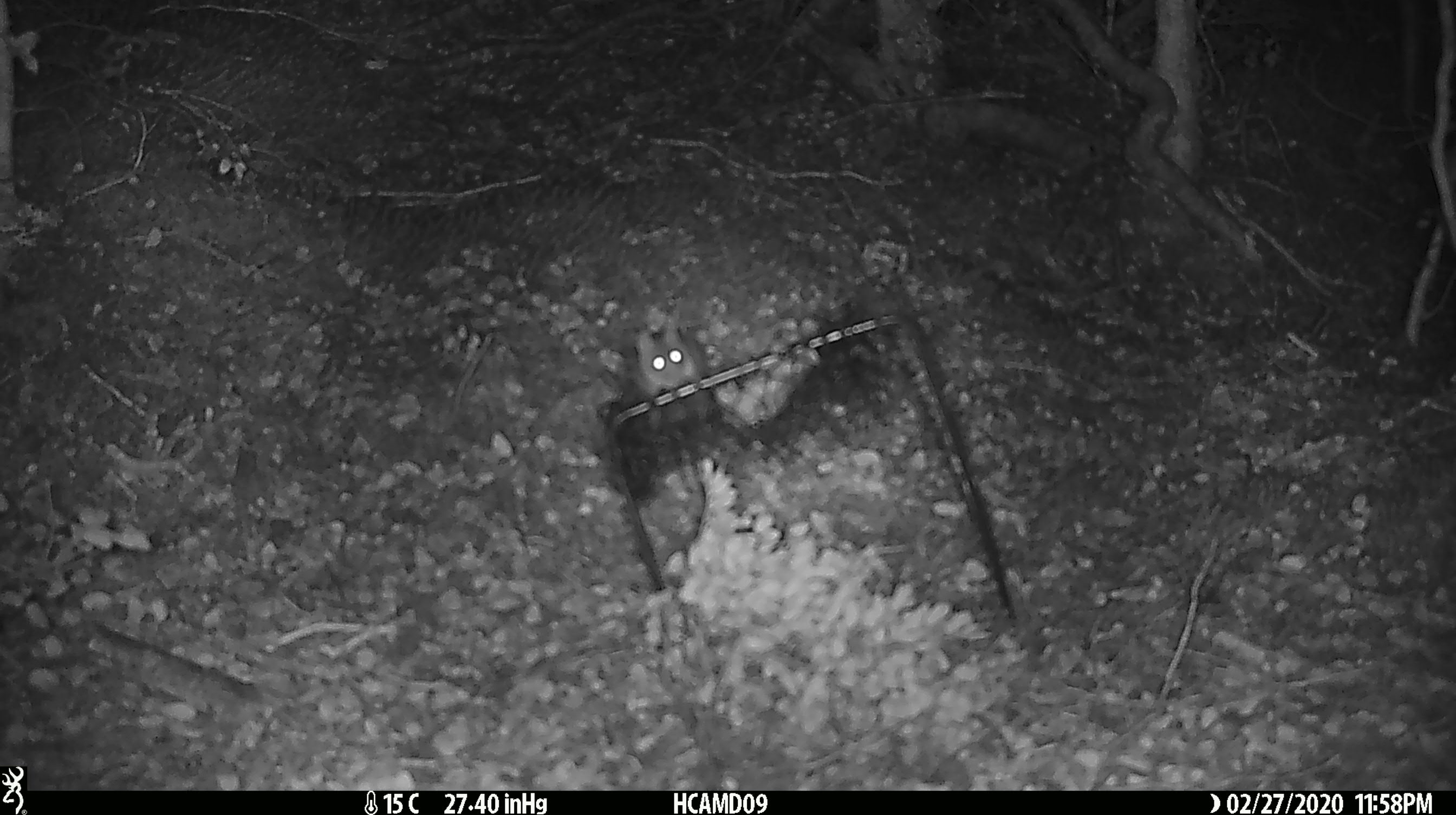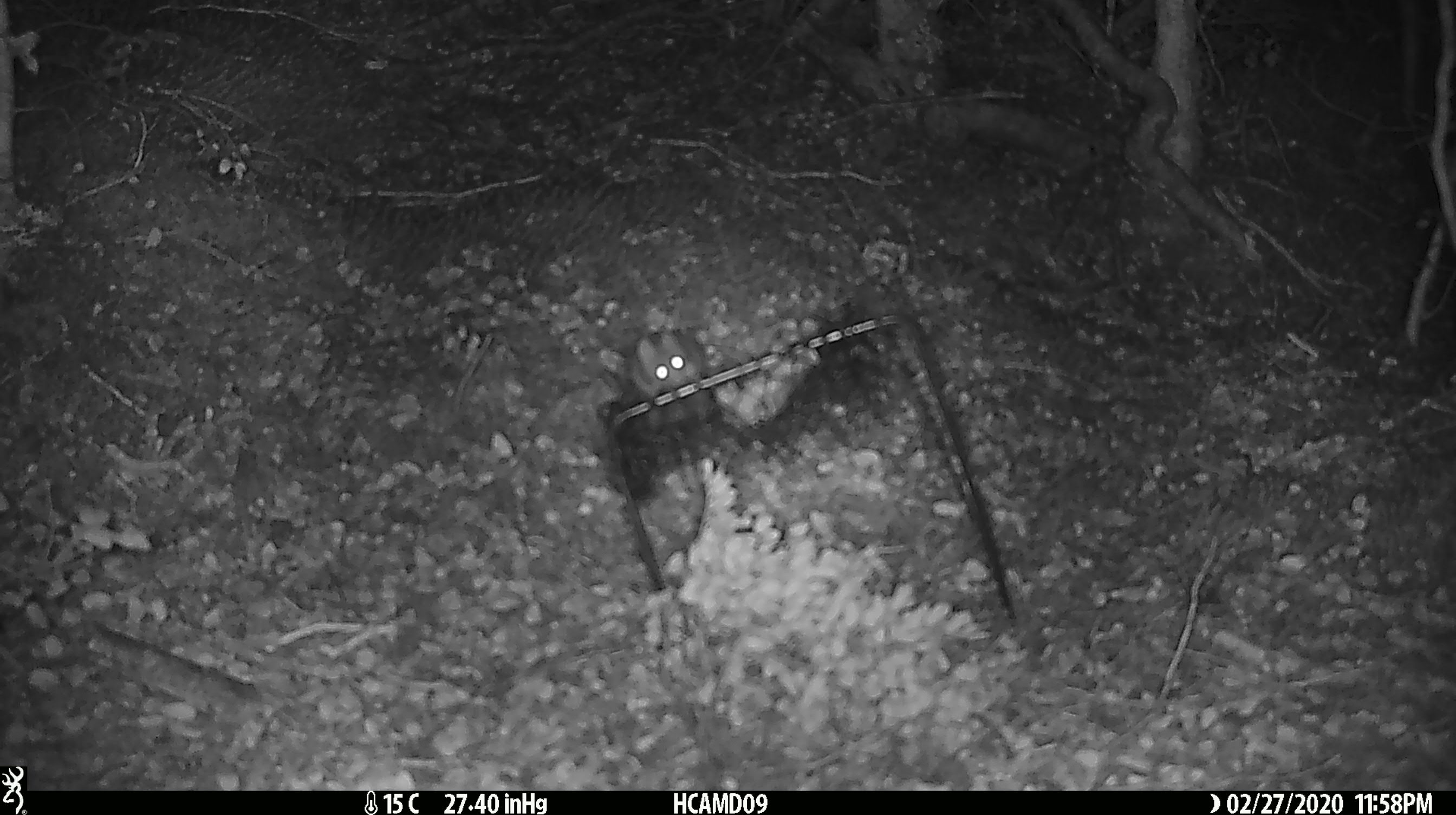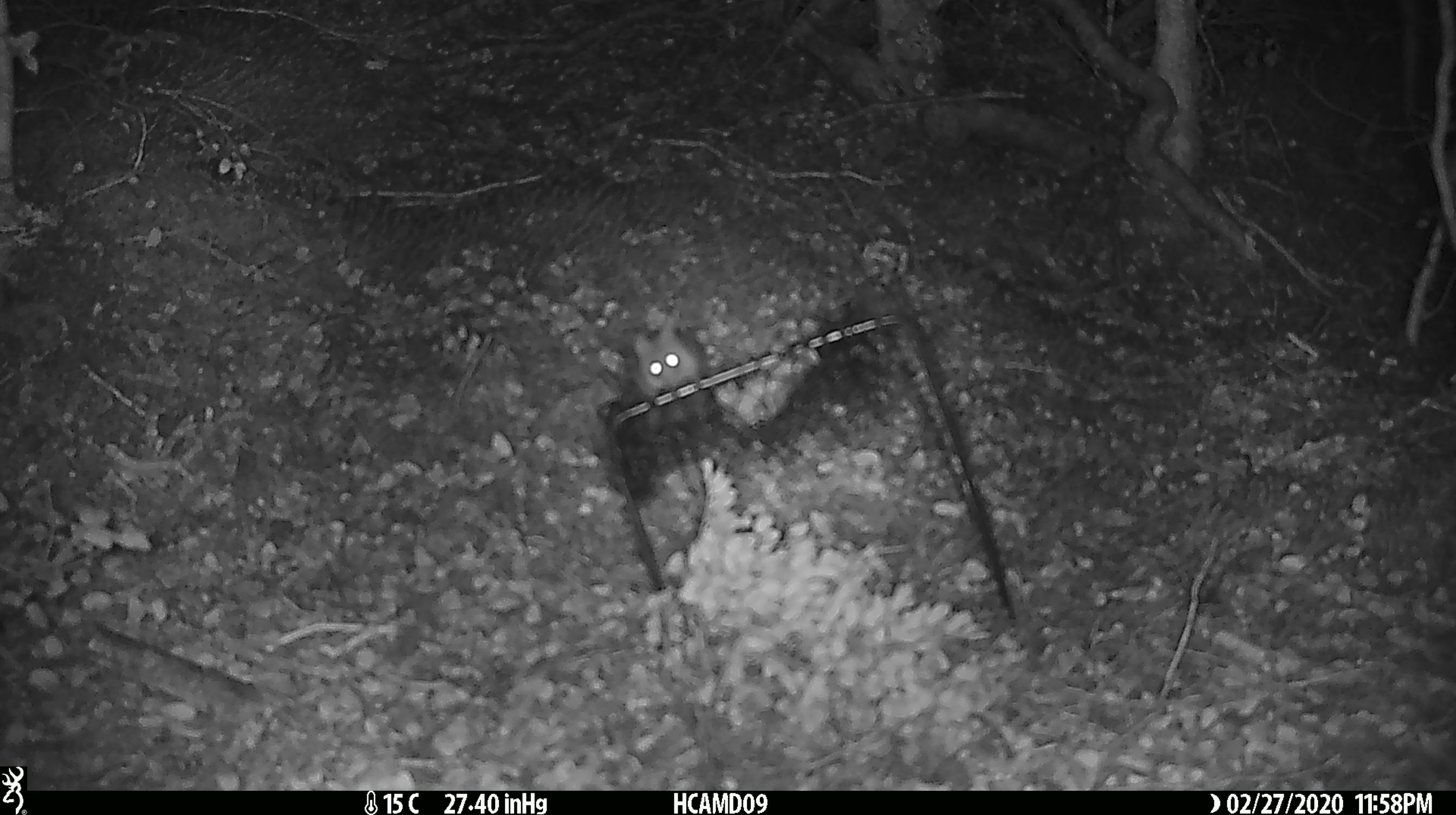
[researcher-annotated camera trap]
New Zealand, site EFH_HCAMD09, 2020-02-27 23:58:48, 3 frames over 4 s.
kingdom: Animalia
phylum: Chordata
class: Mammalia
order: Rodentia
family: Muridae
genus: Mus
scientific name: Mus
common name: mouse